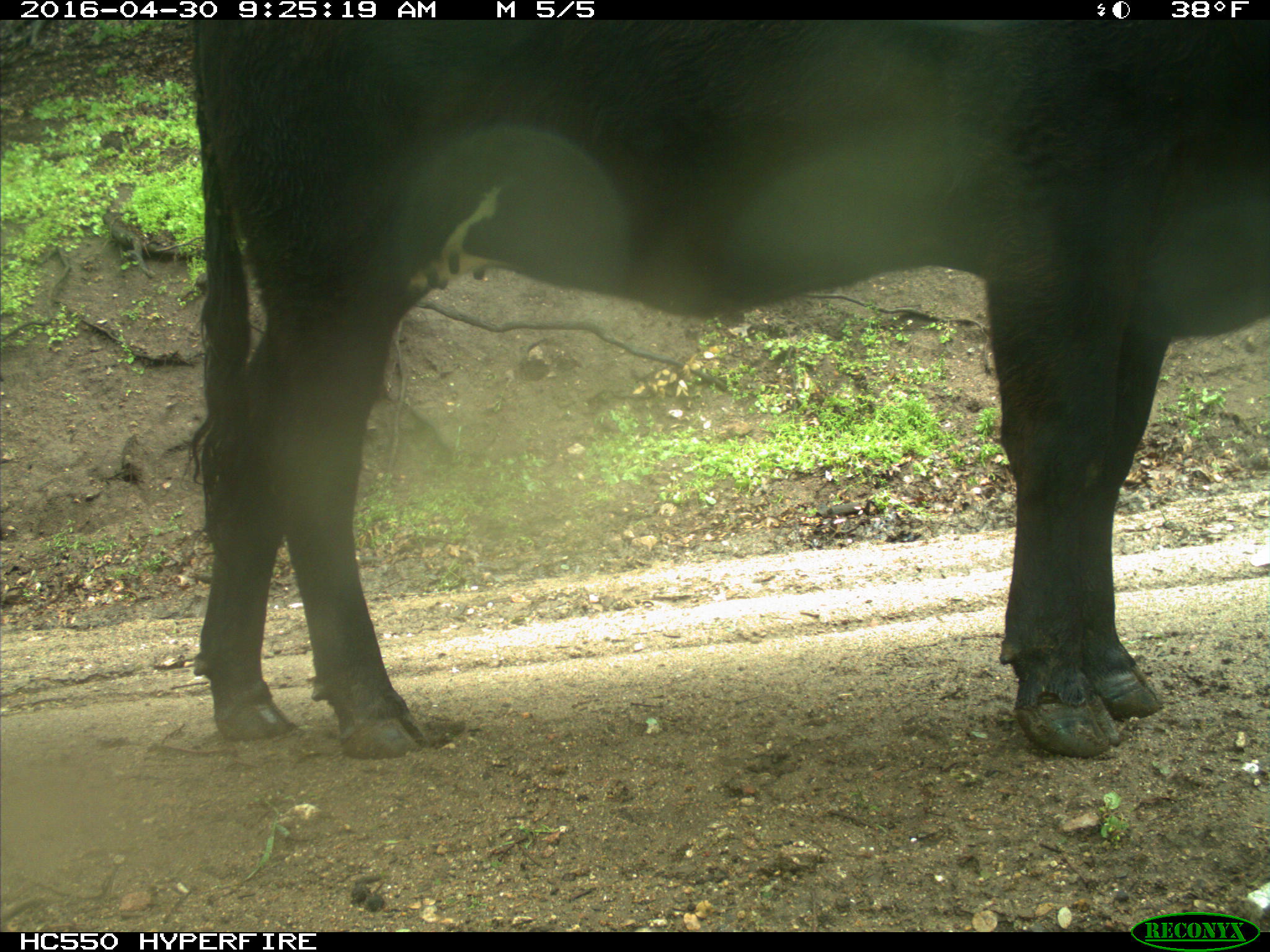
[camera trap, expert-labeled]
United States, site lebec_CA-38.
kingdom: Animalia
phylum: Chordata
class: Mammalia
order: Artiodactyla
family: Bovidae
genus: Bos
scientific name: Bos taurus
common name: domestic cow